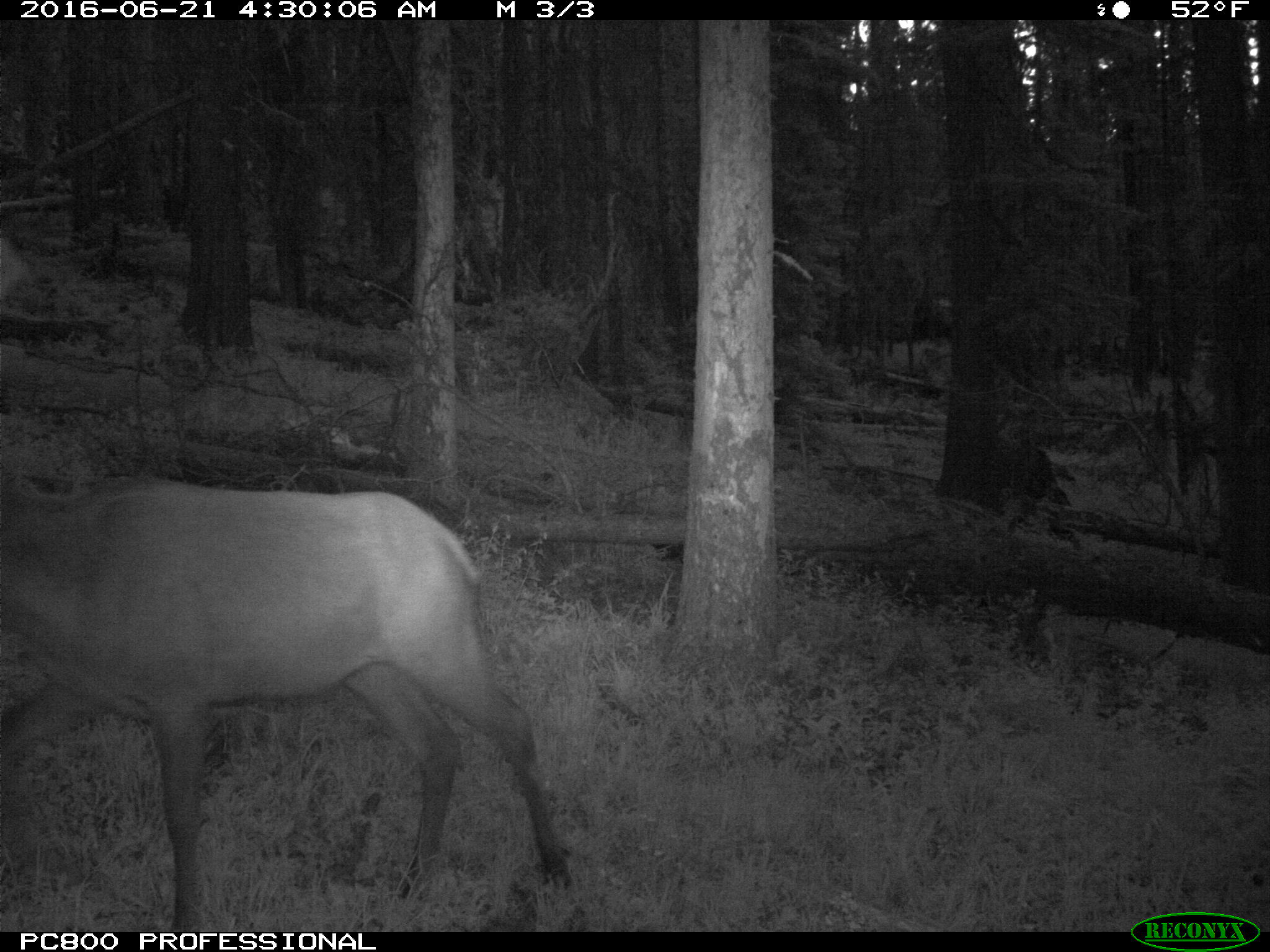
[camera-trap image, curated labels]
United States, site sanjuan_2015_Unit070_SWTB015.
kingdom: Animalia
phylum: Chordata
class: Mammalia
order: Artiodactyla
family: Cervidae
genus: Cervus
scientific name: Cervus elaphus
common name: red deer